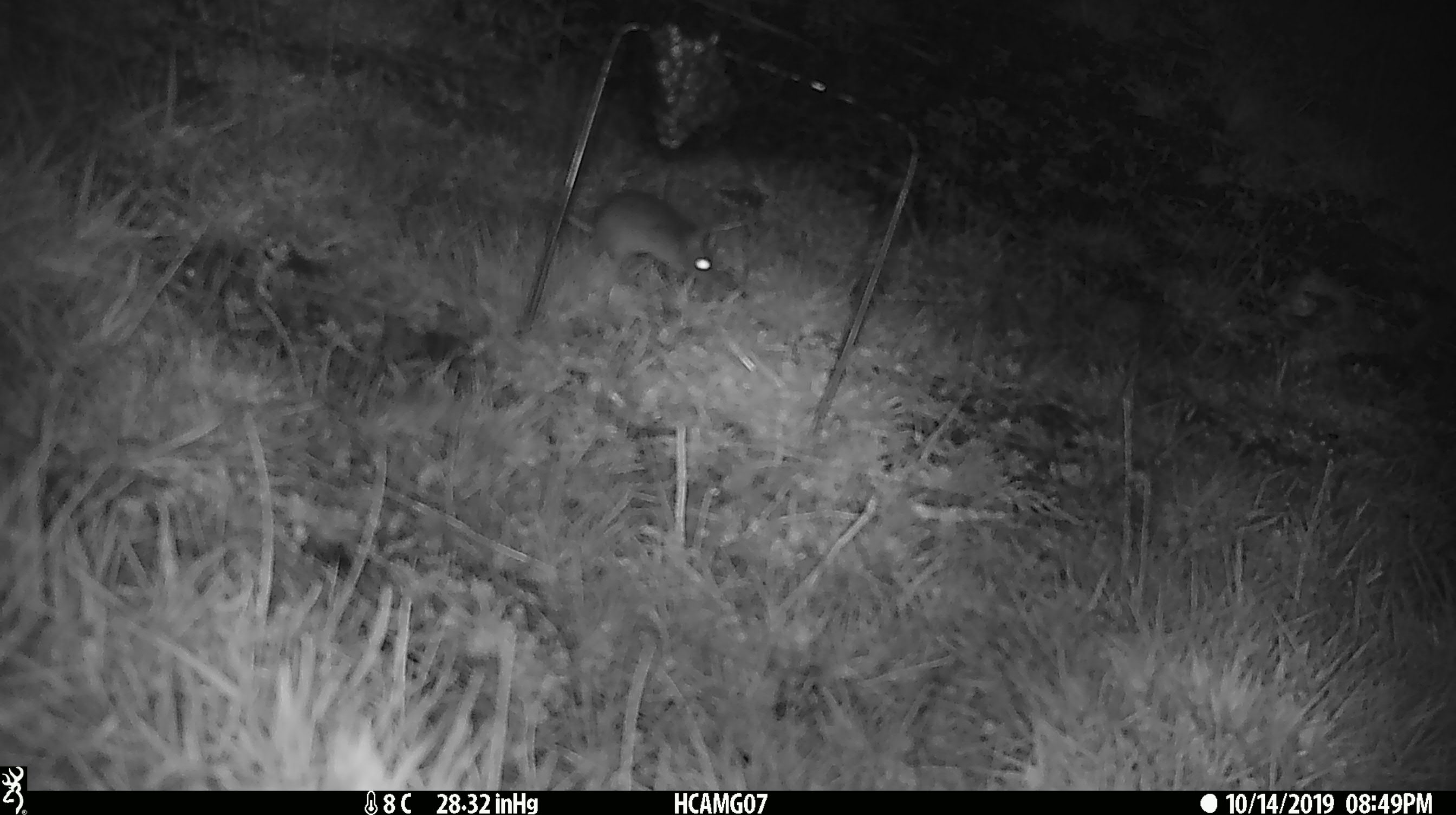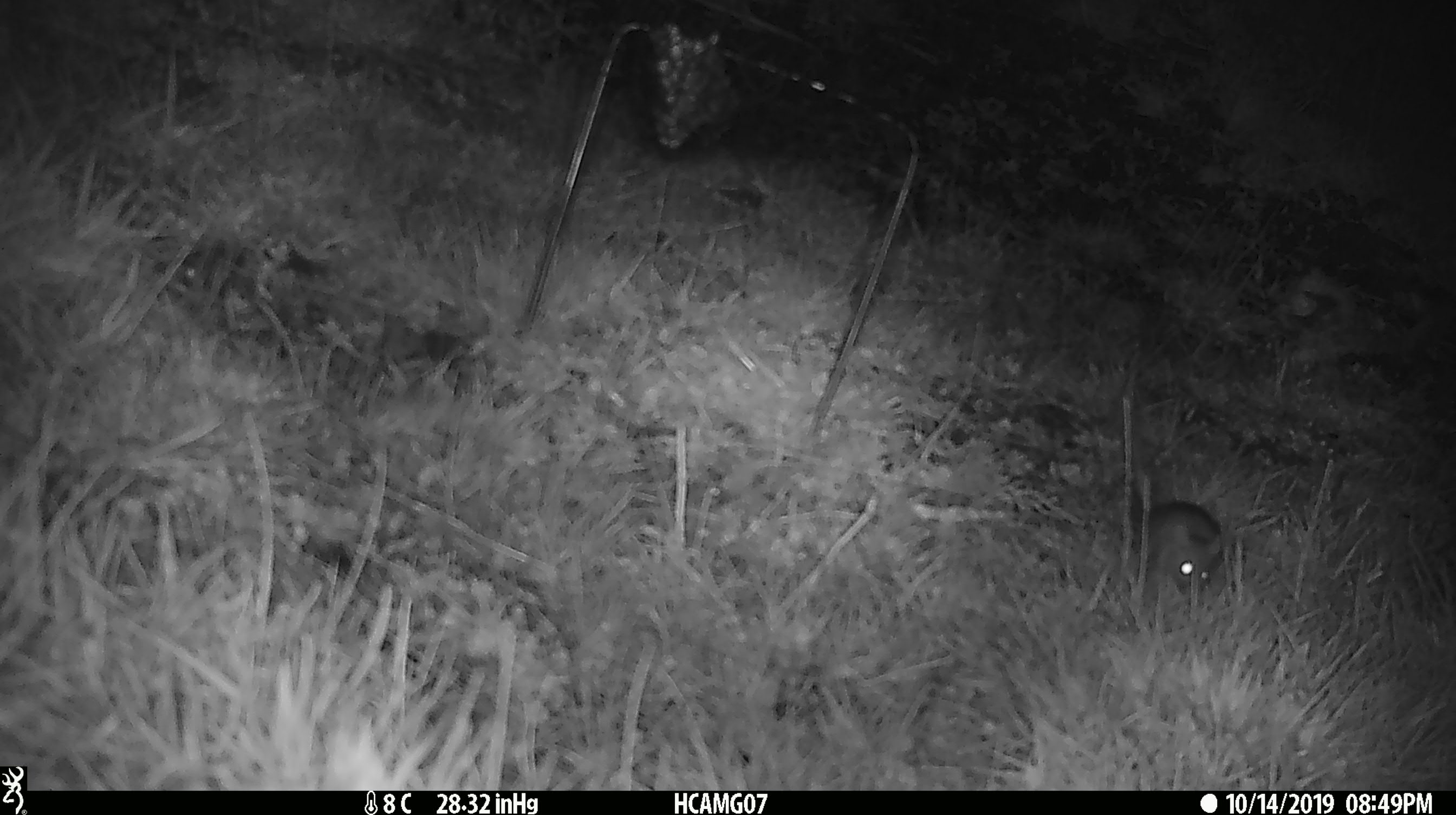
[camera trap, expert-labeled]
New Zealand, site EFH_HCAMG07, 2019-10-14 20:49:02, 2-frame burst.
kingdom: Animalia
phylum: Chordata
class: Mammalia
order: Rodentia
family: Muridae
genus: Mus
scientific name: Mus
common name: mouse